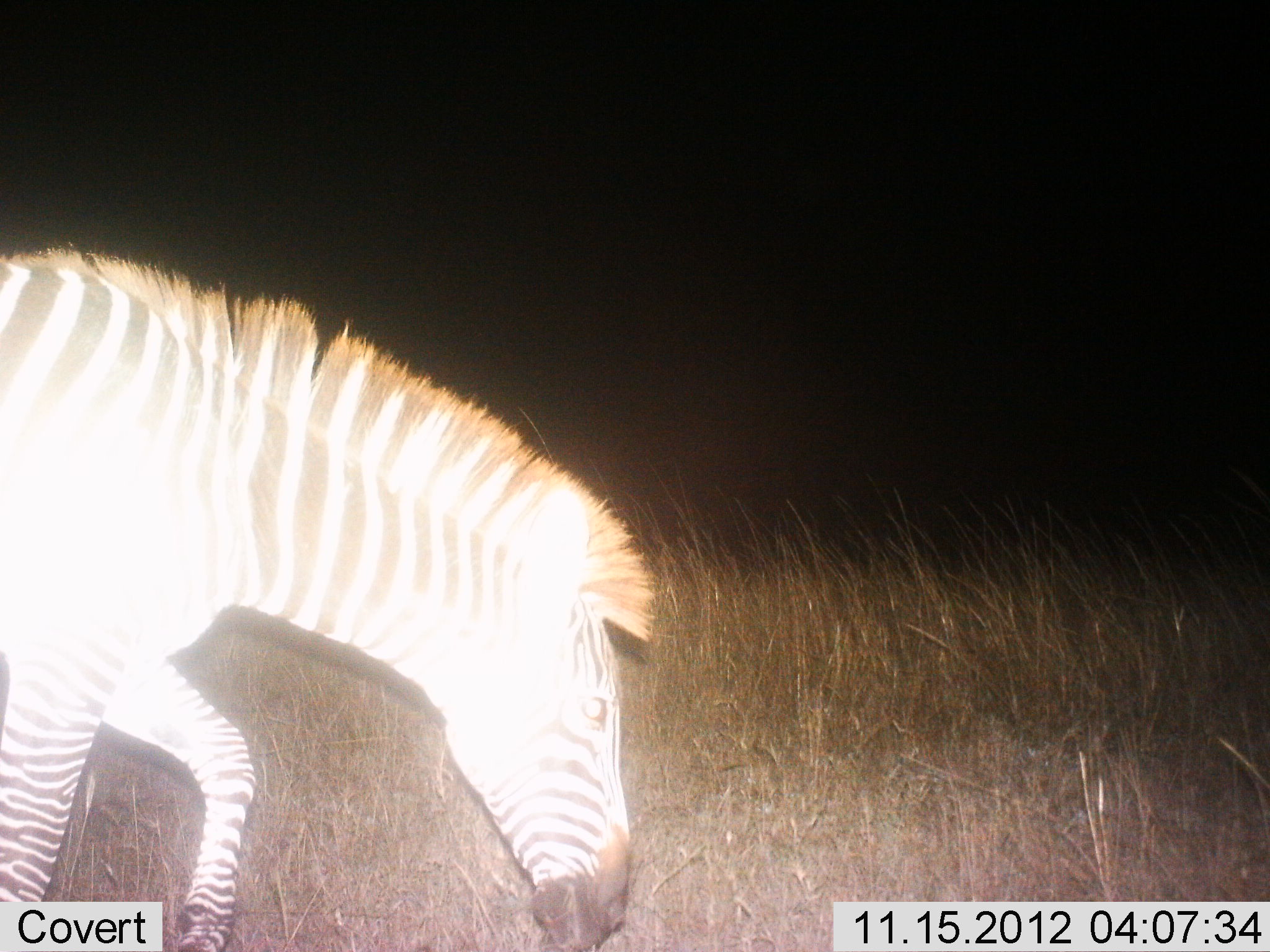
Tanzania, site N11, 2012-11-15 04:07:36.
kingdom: Animalia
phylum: Chordata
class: Mammalia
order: Perissodactyla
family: Equidae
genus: Equus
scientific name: Equus quagga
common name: plains zebra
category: zebra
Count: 1.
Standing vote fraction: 20%.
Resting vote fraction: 0%.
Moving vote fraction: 60%.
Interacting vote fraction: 0%.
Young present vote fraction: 0%.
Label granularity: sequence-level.